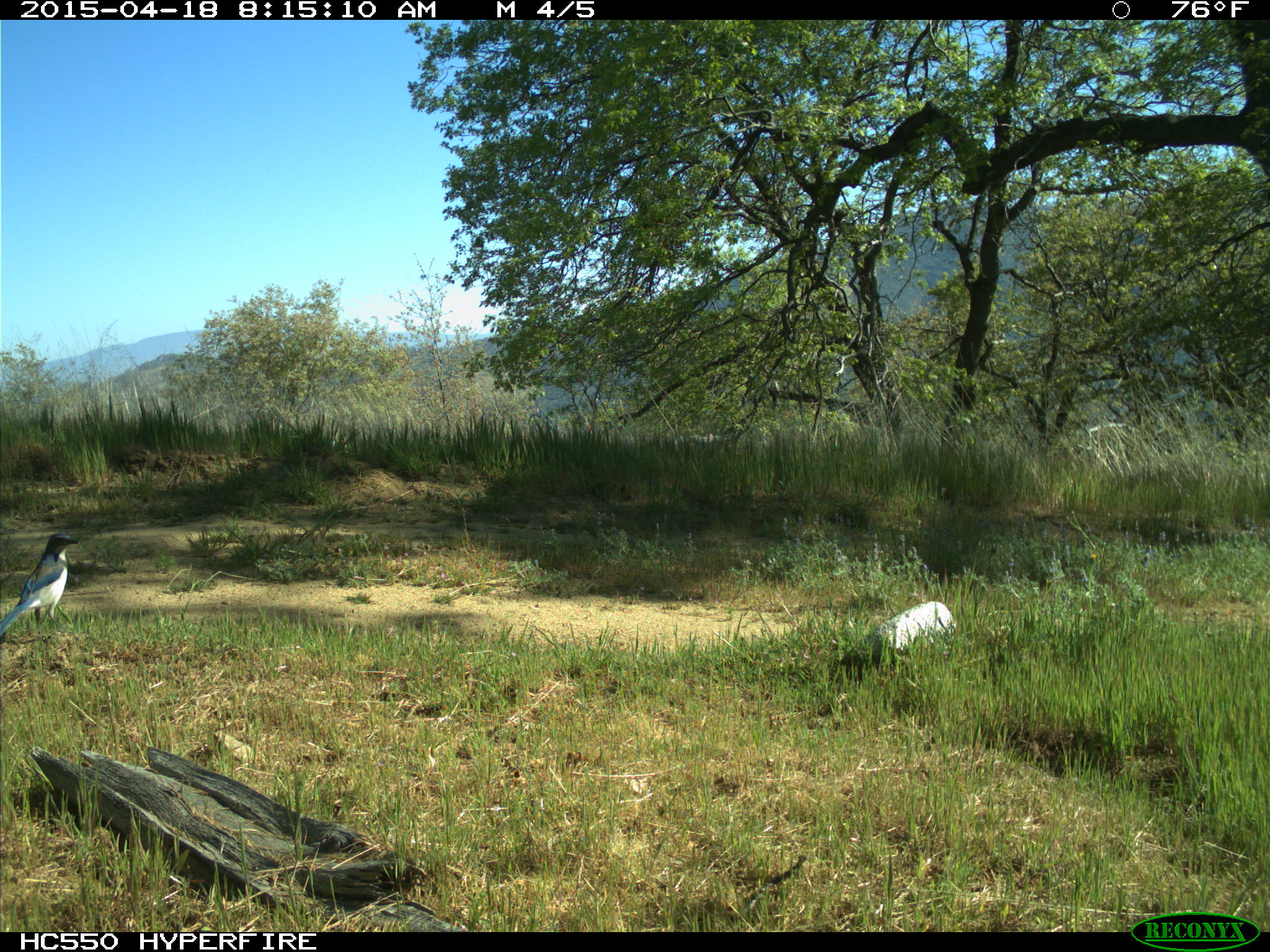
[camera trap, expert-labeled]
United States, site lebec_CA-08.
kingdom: Animalia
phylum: Chordata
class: Aves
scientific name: Aves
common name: birds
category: unidentified bird